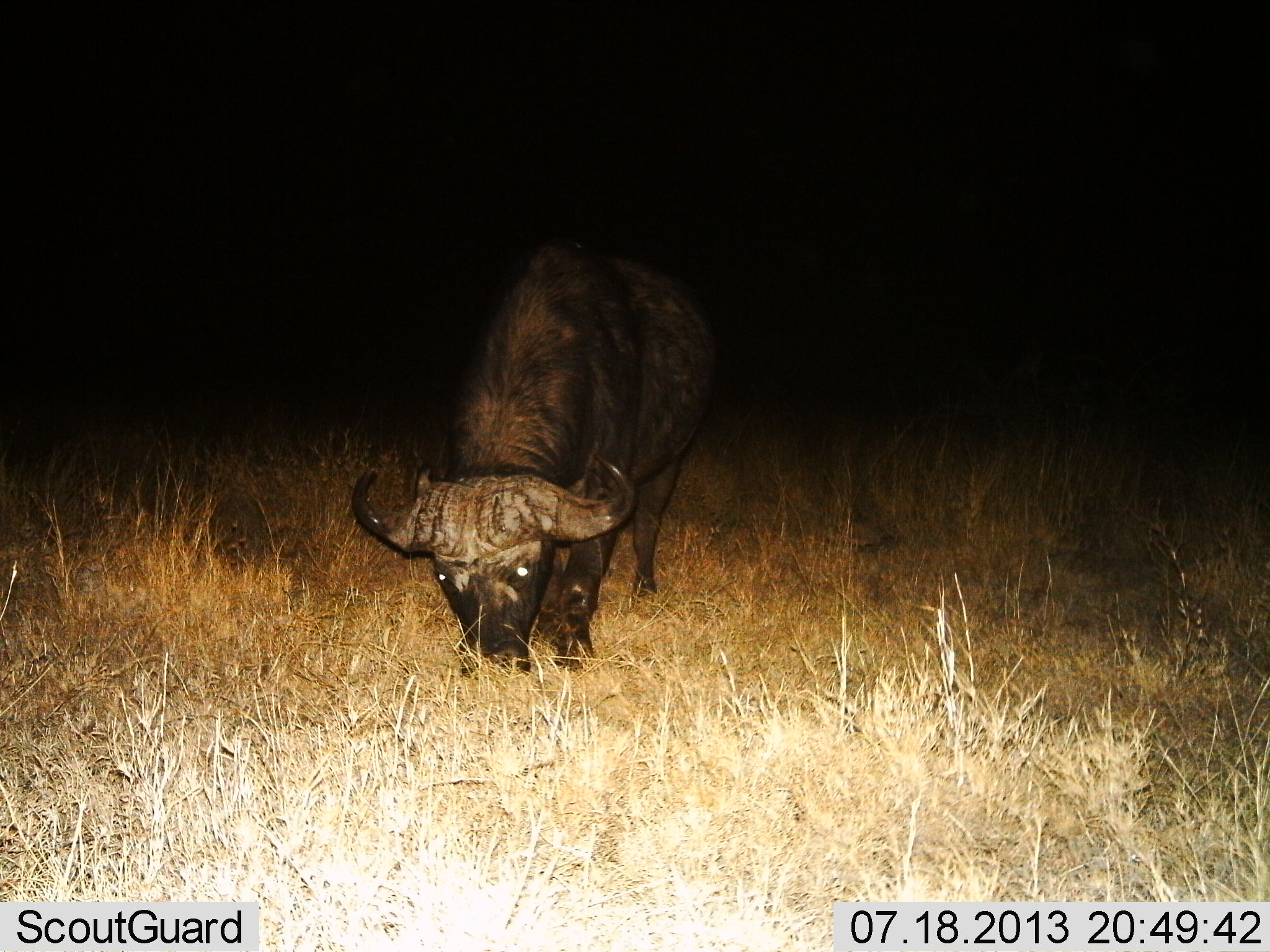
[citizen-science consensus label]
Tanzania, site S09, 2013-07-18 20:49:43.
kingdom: Animalia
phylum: Chordata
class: Mammalia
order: Artiodactyla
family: Bovidae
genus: Syncerus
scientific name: Syncerus caffer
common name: cape buffalo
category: buffalo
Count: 1.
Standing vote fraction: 10%.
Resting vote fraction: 0%.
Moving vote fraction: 0%.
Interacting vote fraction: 0%.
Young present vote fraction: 0%.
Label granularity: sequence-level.